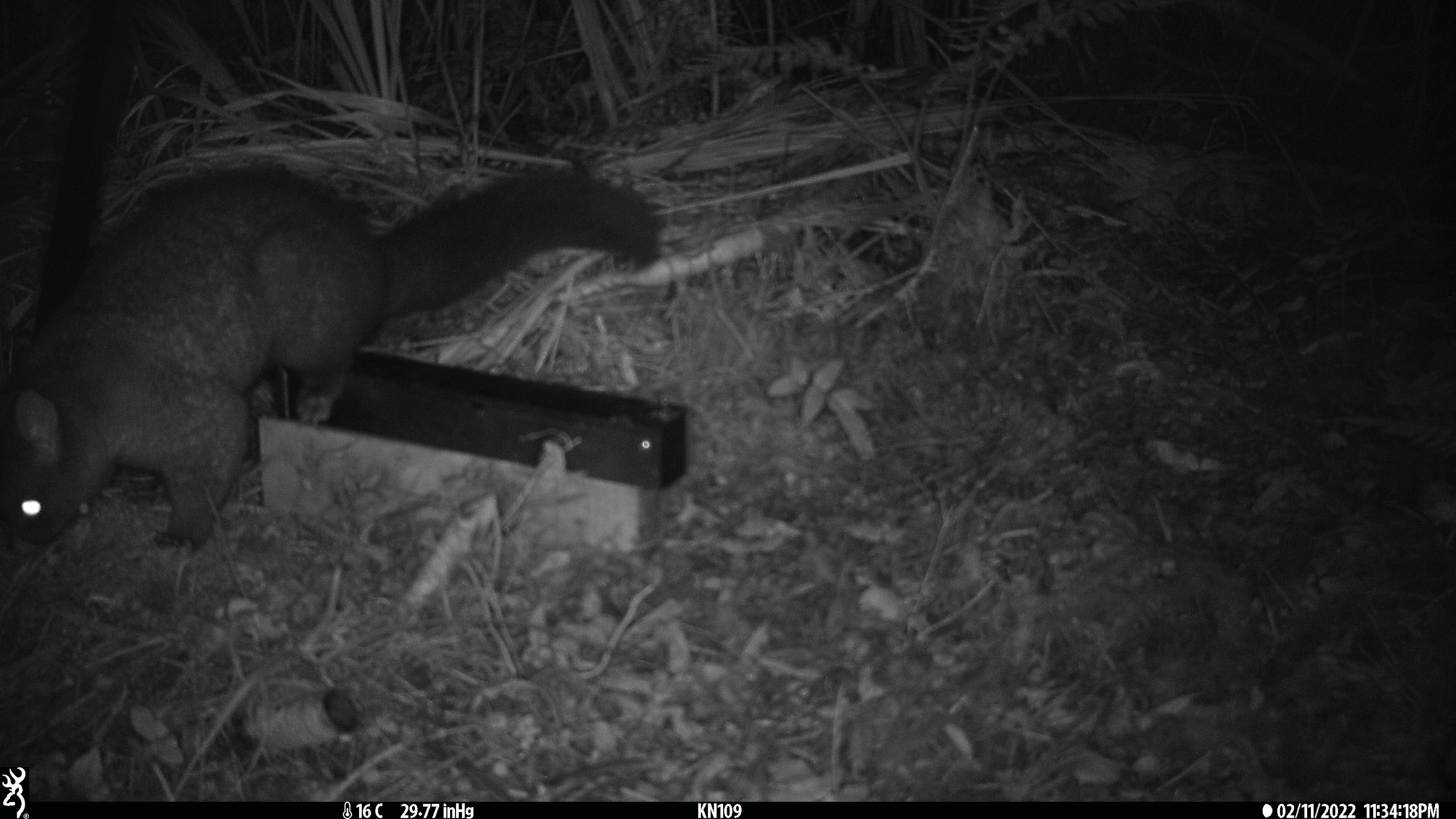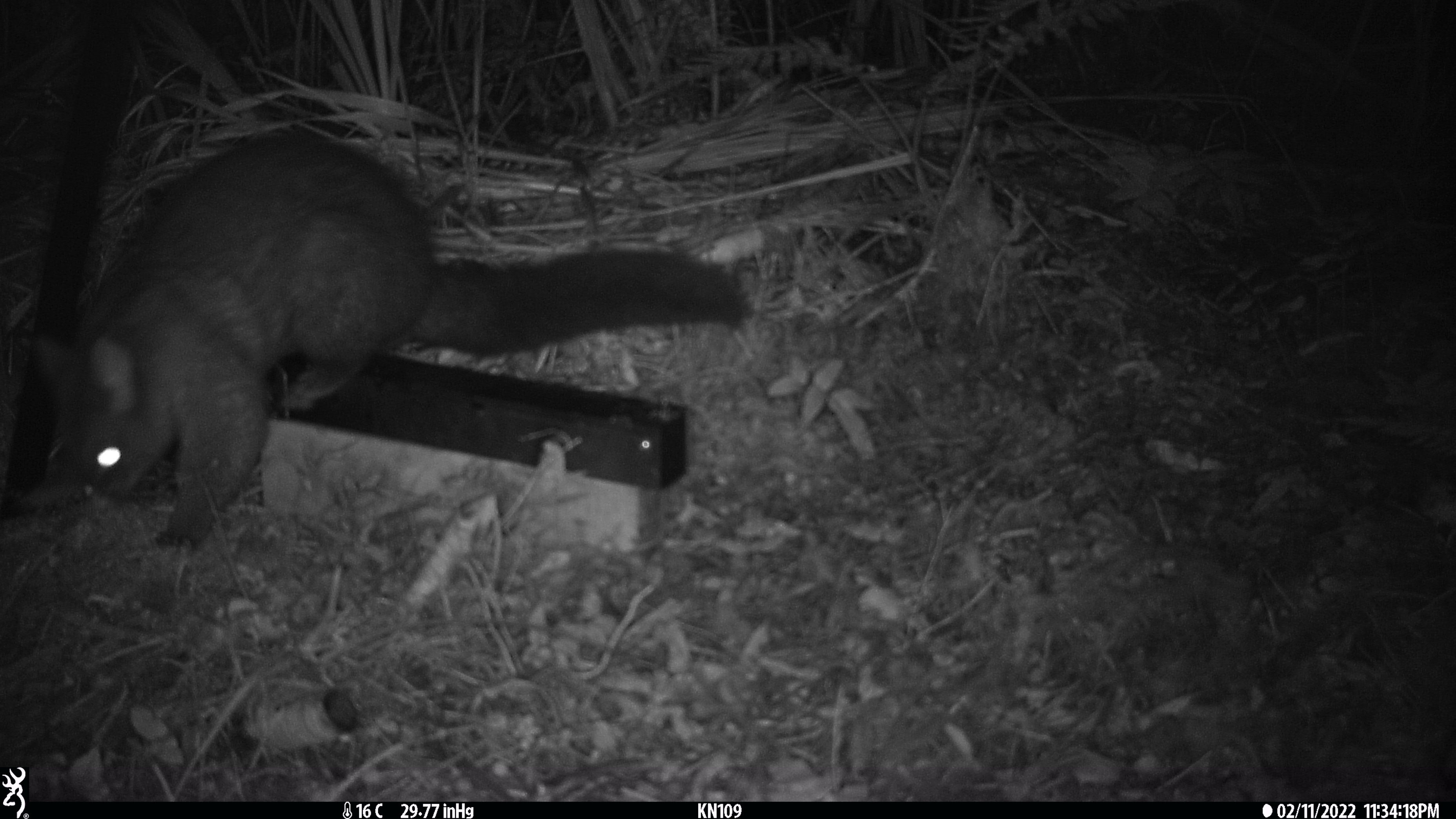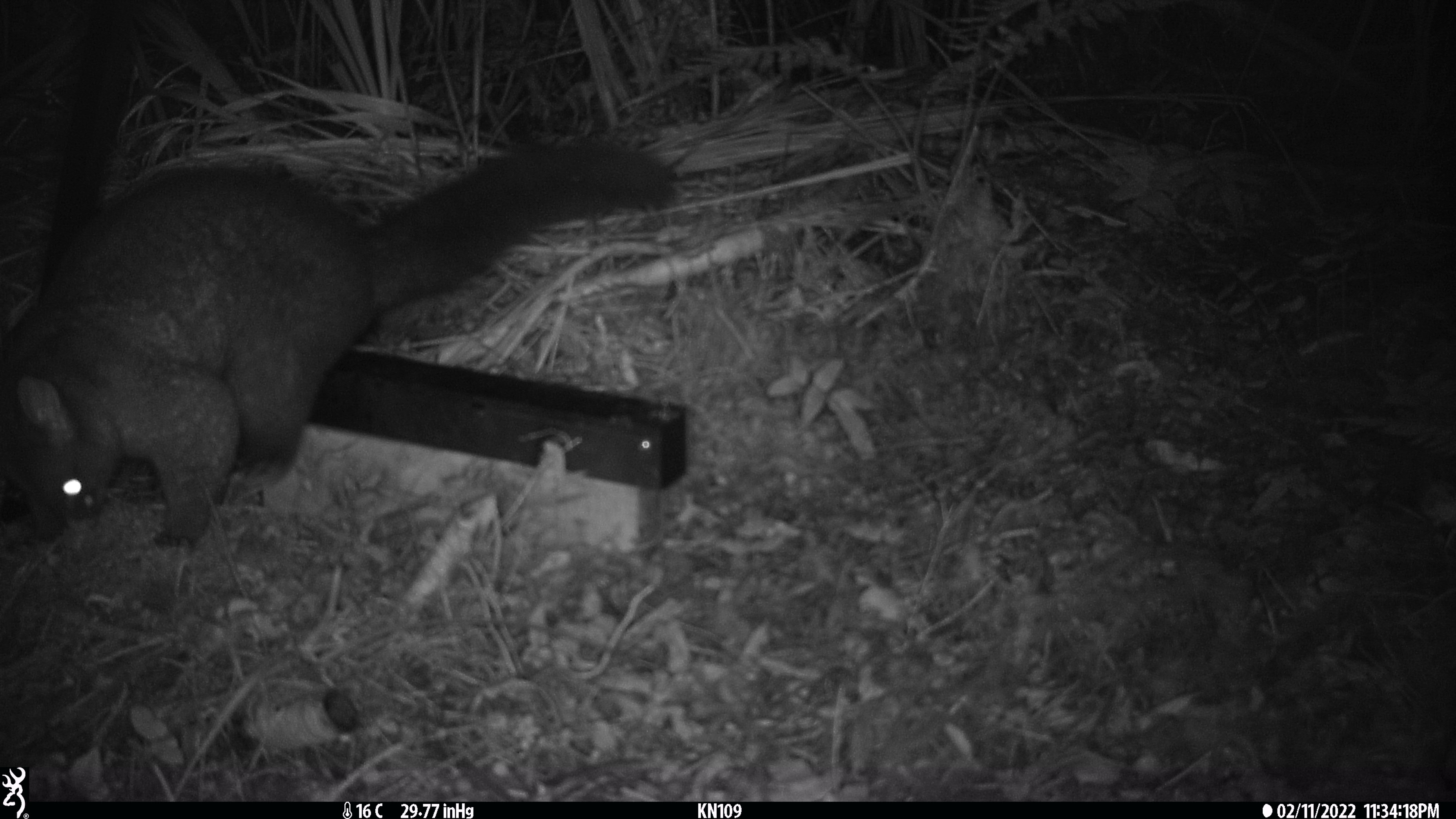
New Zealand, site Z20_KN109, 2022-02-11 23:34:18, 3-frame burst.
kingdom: Animalia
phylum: Chordata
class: Mammalia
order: Diprotodontia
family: Phalangeridae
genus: Trichosurus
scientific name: Trichosurus vulpecula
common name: common brushtail possum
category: possum